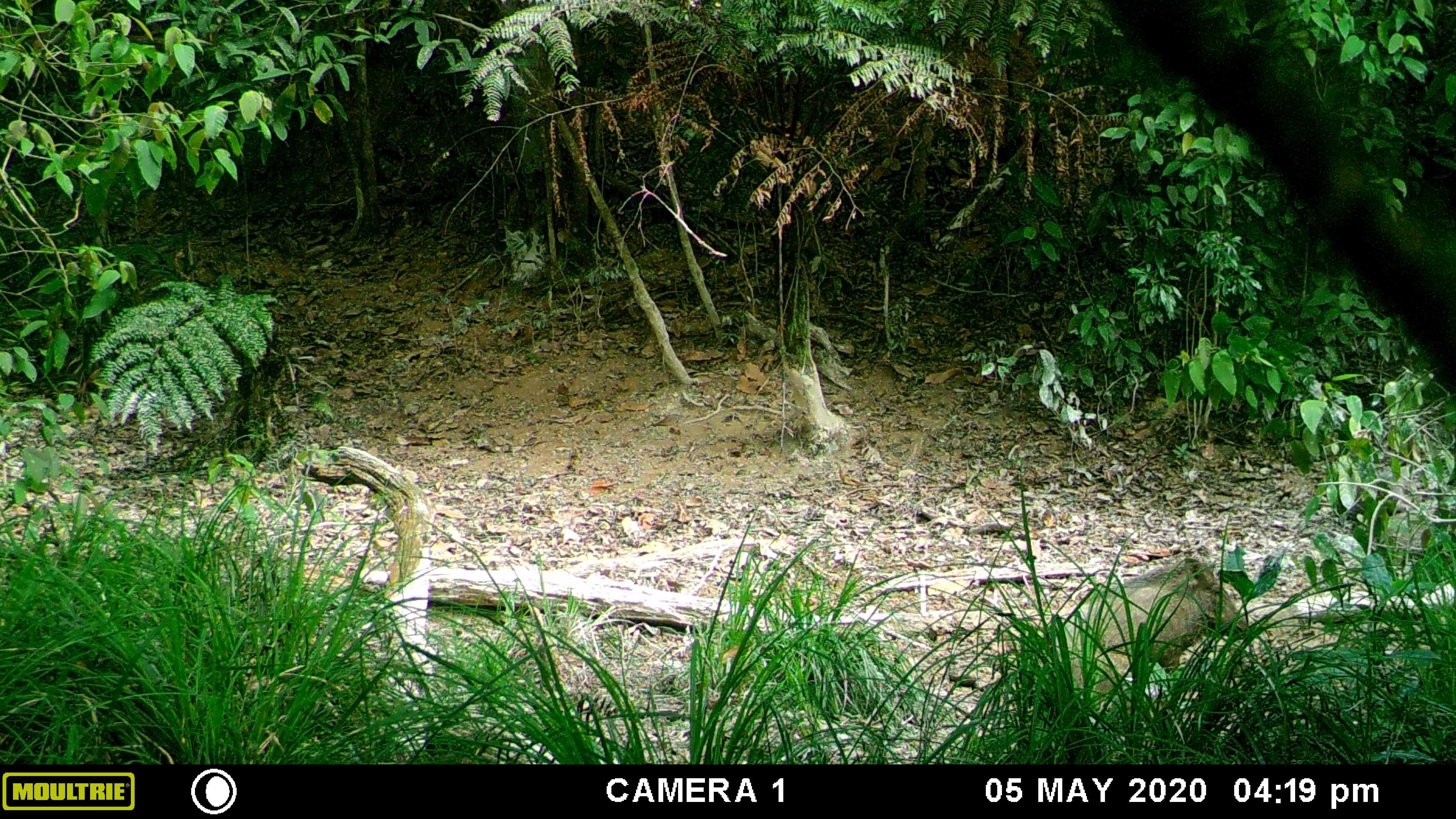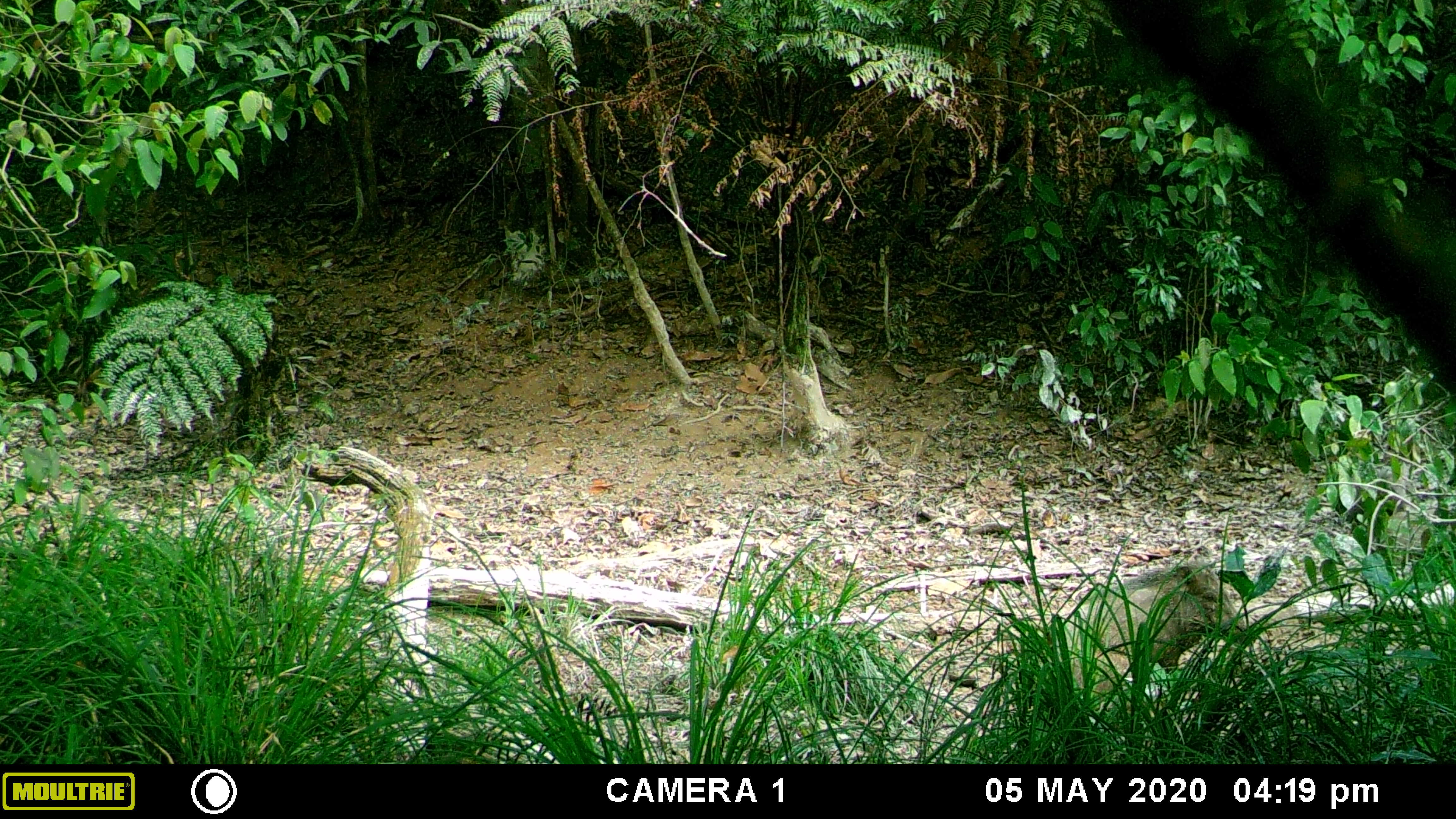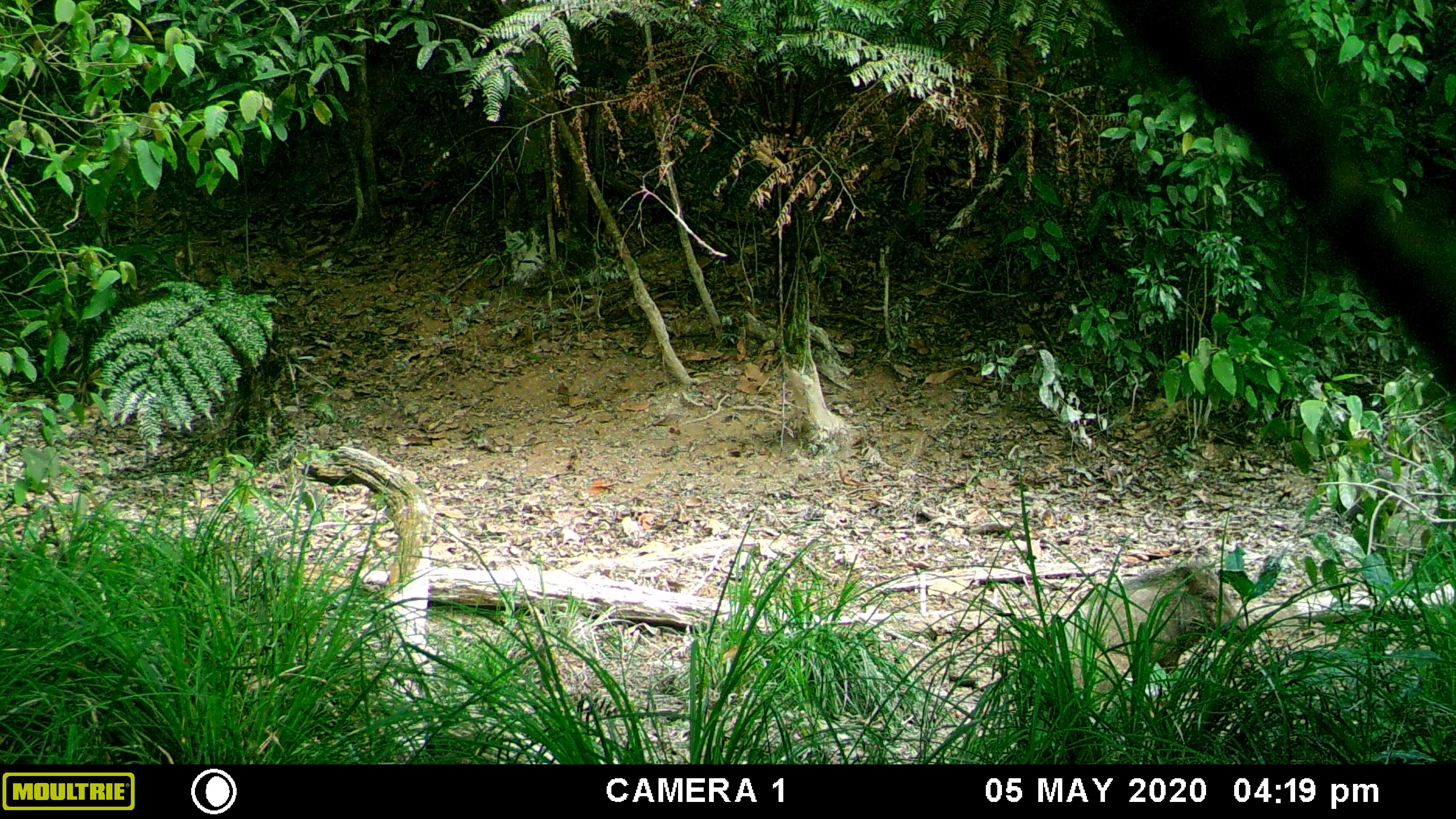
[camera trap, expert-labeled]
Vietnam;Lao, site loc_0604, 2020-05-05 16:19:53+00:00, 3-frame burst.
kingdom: Animalia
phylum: Chordata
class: Mammalia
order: Artiodactyla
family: Suidae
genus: Sus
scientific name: Sus scrofa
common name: eurasian wild pig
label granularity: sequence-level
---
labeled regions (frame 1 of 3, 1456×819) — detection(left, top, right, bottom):
eurasian wild pig: detection(1046, 551, 1249, 711)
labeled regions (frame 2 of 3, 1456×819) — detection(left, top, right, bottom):
eurasian wild pig: detection(1045, 553, 1248, 728)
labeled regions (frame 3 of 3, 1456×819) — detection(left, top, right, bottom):
eurasian wild pig: detection(1045, 553, 1247, 705)